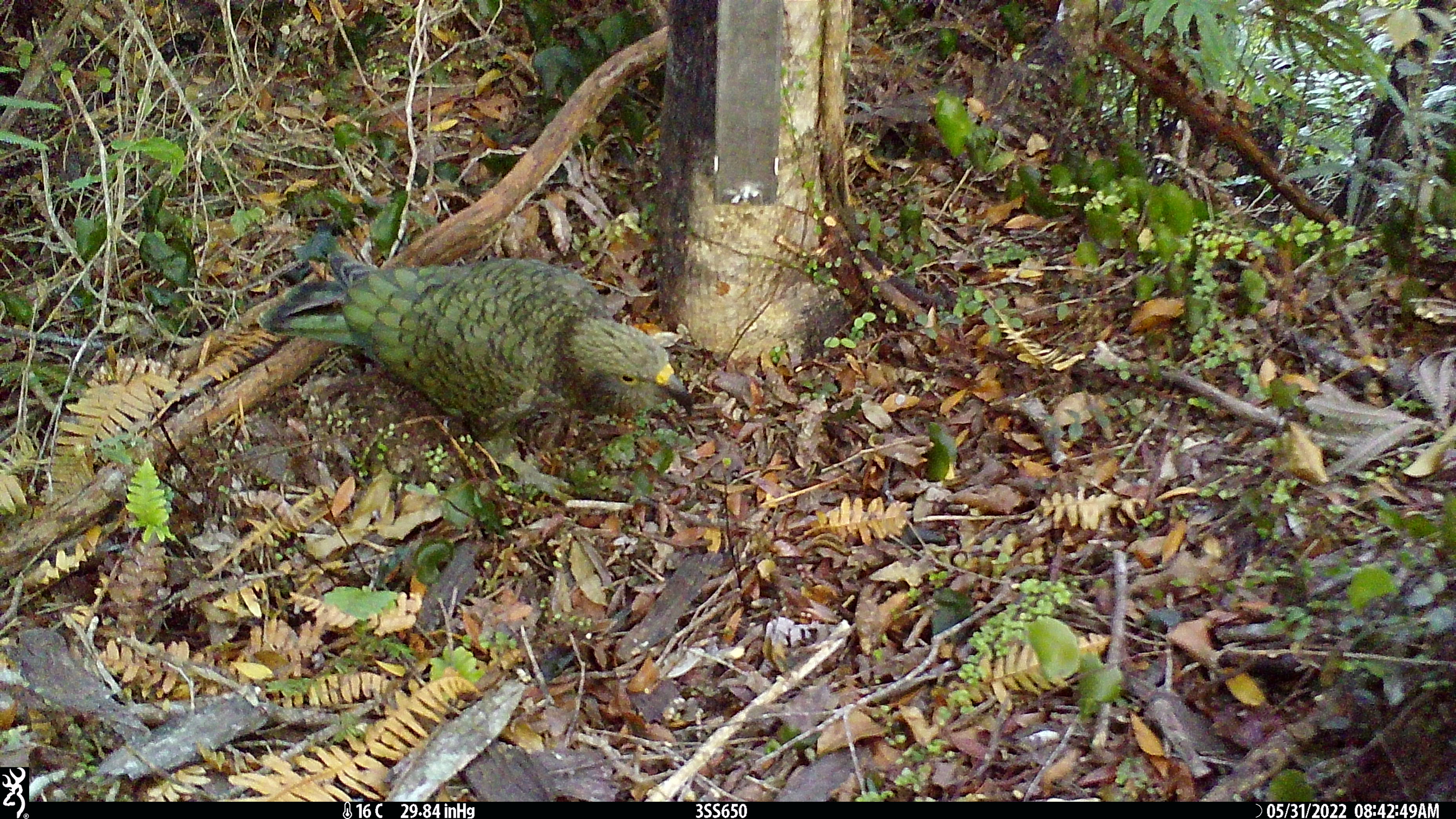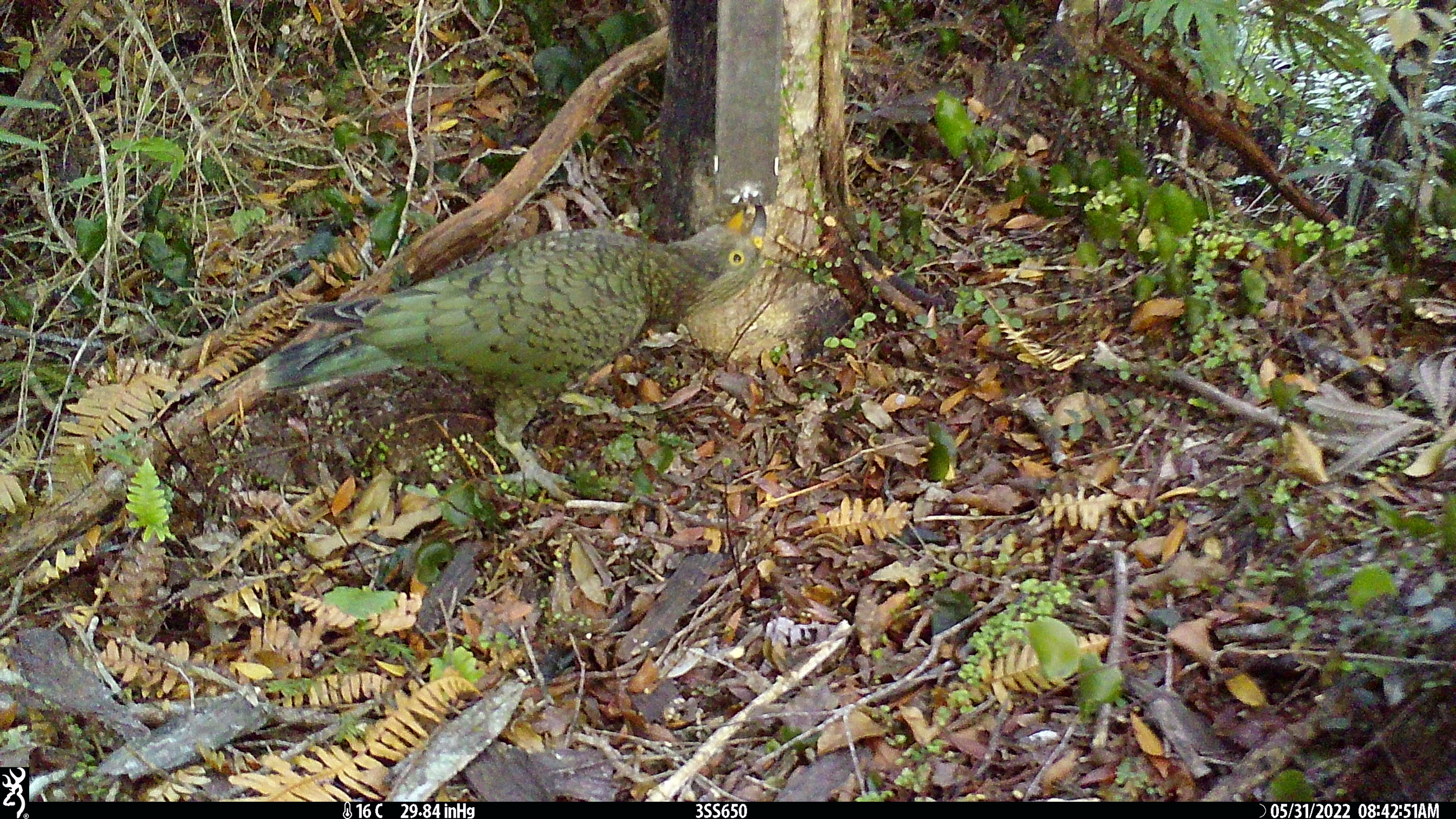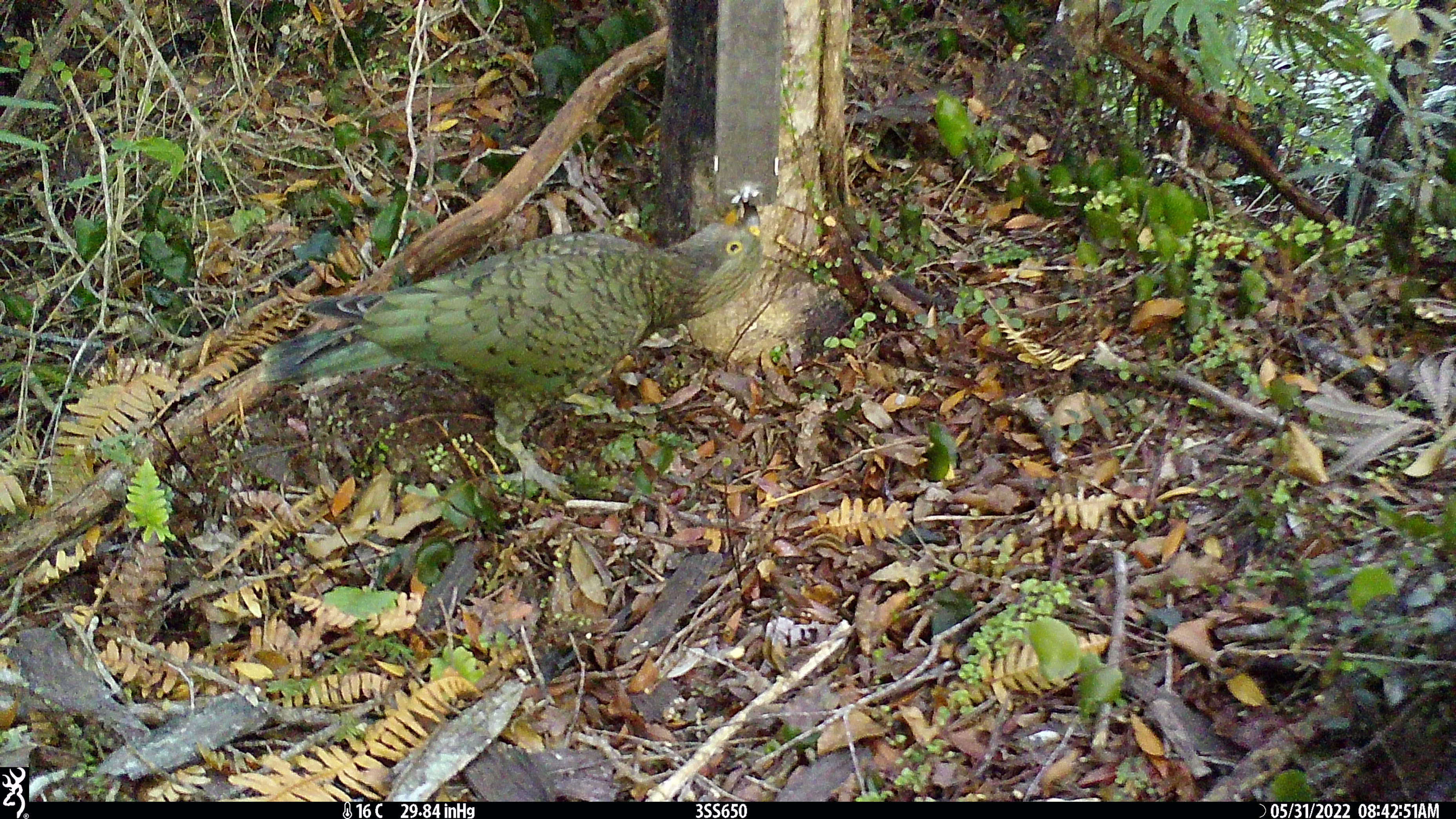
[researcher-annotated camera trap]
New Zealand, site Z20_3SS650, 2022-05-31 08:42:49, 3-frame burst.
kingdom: Animalia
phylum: Chordata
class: Aves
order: Psittaciformes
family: Strigopidae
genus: Nestor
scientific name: Nestor notabilis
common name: kea